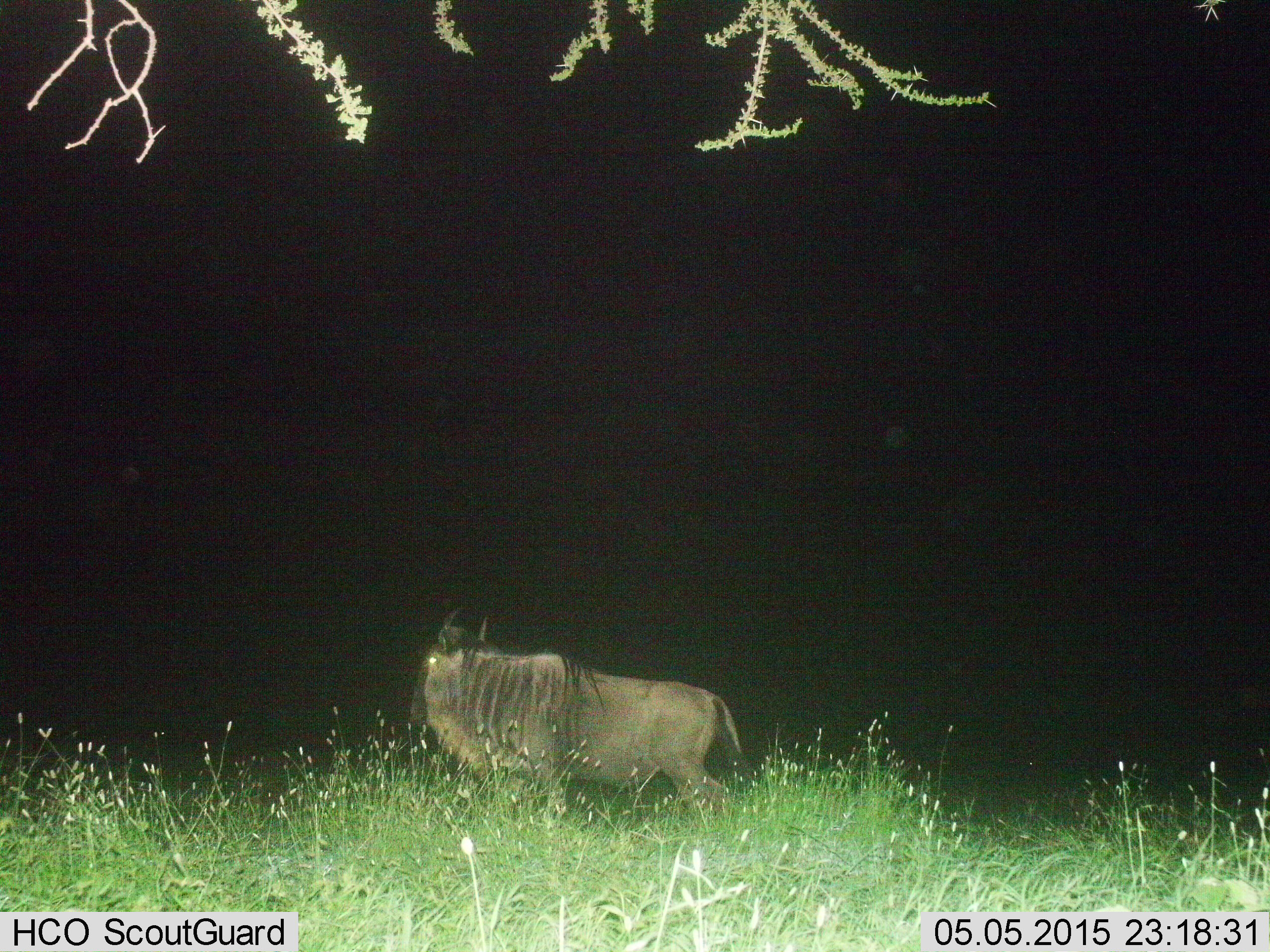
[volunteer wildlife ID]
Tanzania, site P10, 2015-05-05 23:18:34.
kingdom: Animalia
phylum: Chordata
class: Mammalia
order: Artiodactyla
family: Bovidae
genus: Connochaetes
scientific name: Connochaetes taurinus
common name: blue wildebeest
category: wildebeest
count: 1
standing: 70%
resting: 0%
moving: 30%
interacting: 0%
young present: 0%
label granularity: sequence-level